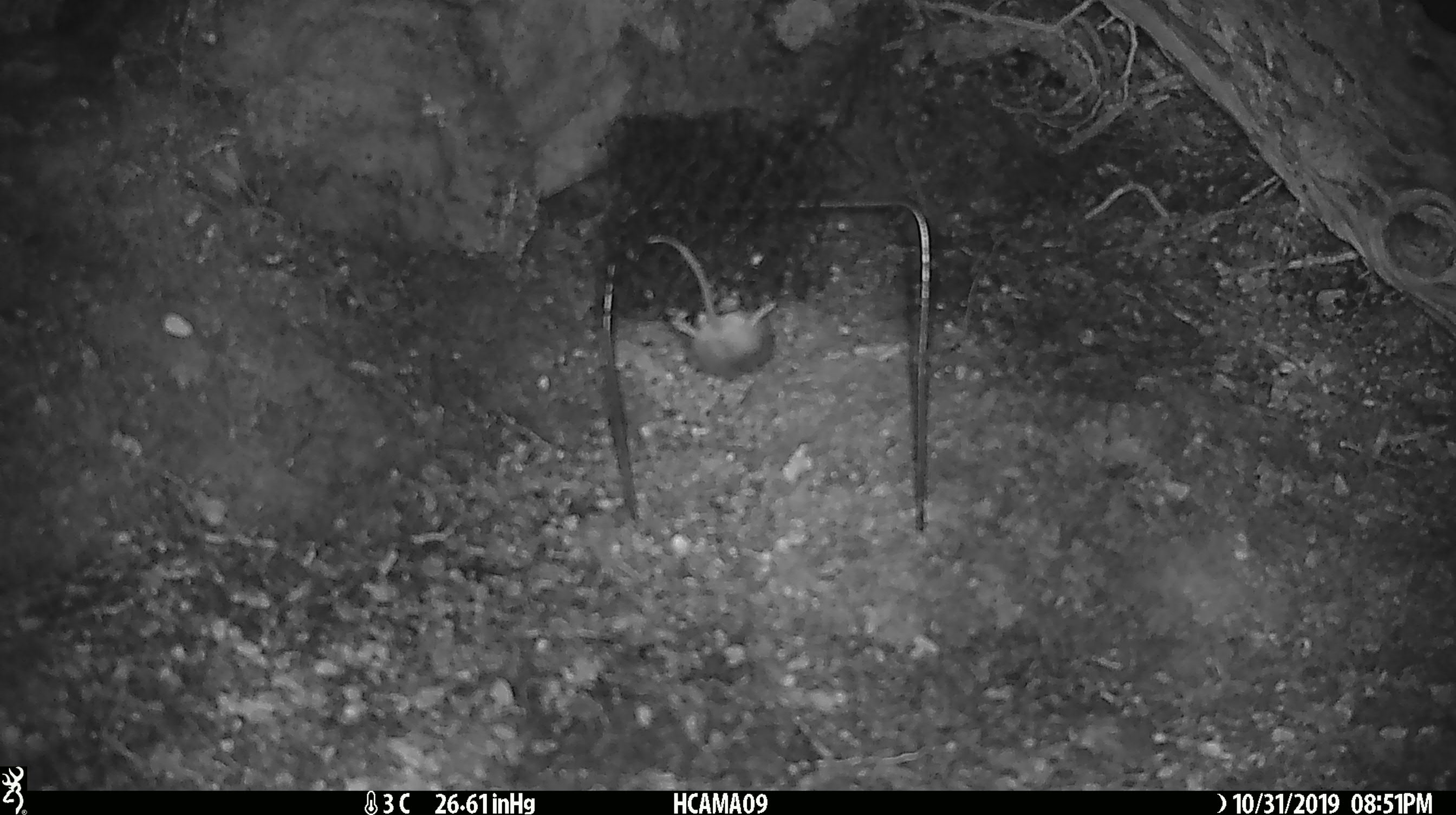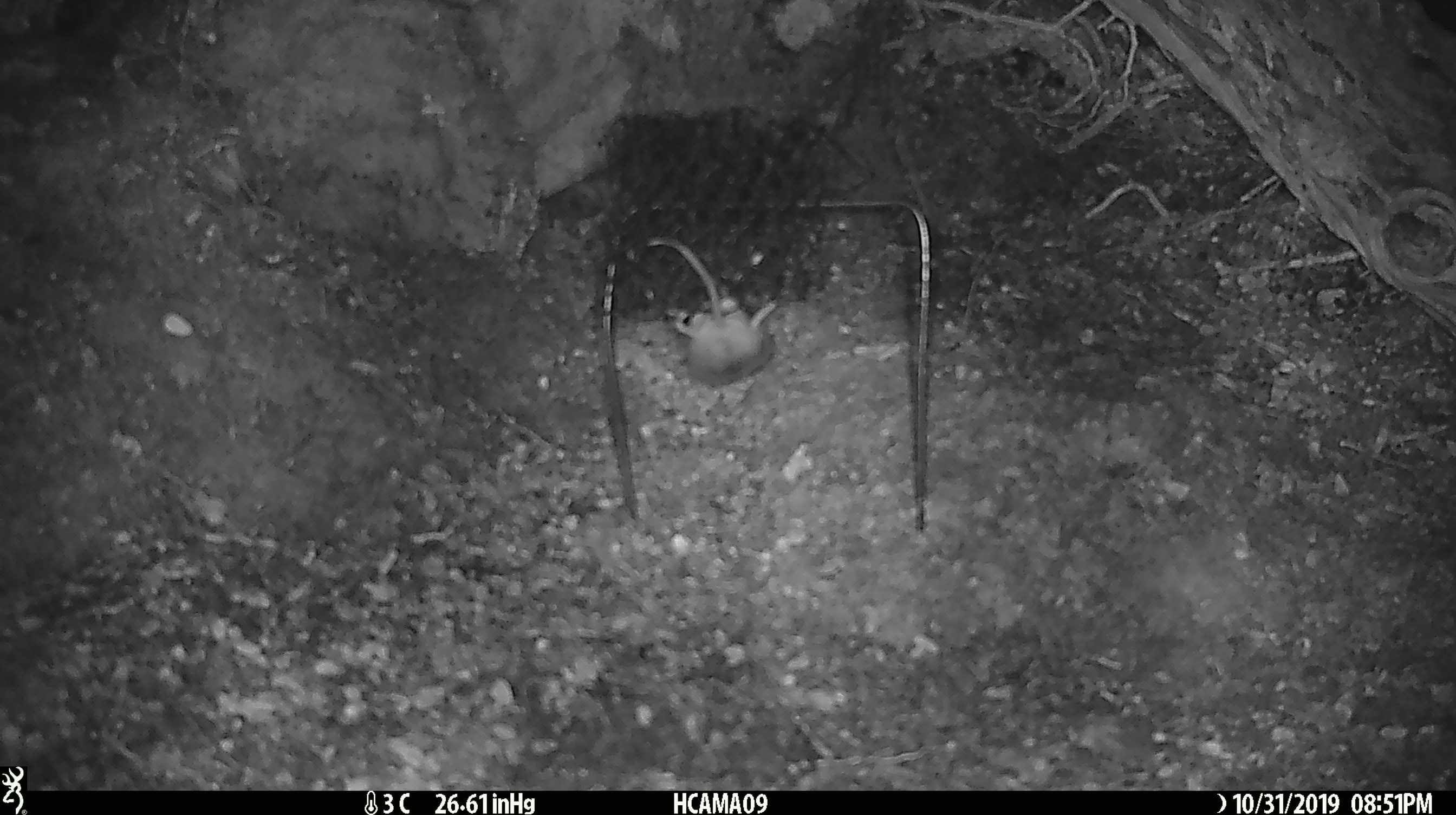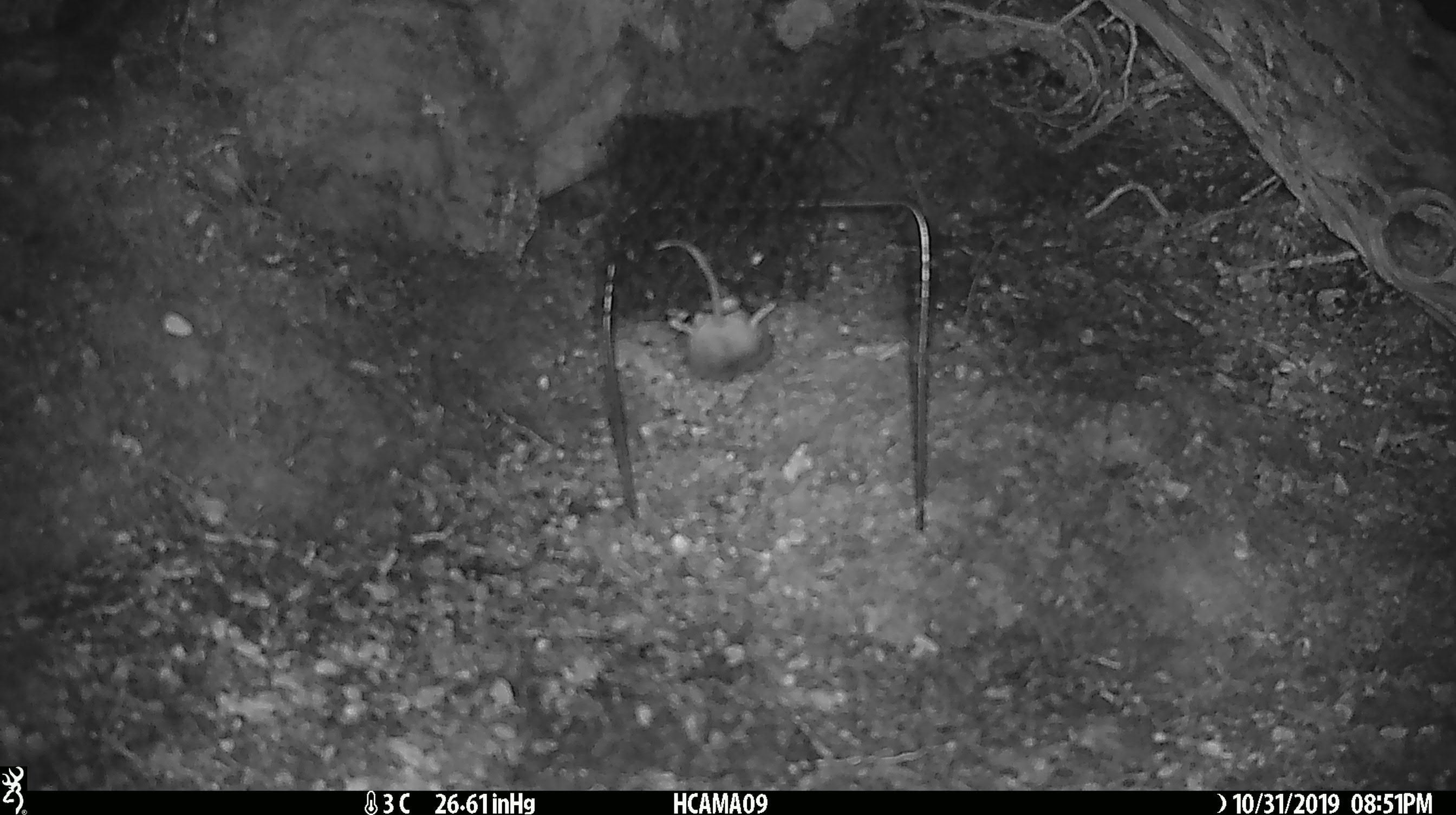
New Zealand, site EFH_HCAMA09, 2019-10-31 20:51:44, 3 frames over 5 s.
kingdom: Animalia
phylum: Chordata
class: Mammalia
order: Rodentia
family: Muridae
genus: Mus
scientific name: Mus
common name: mouse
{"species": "mouse (Mus)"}